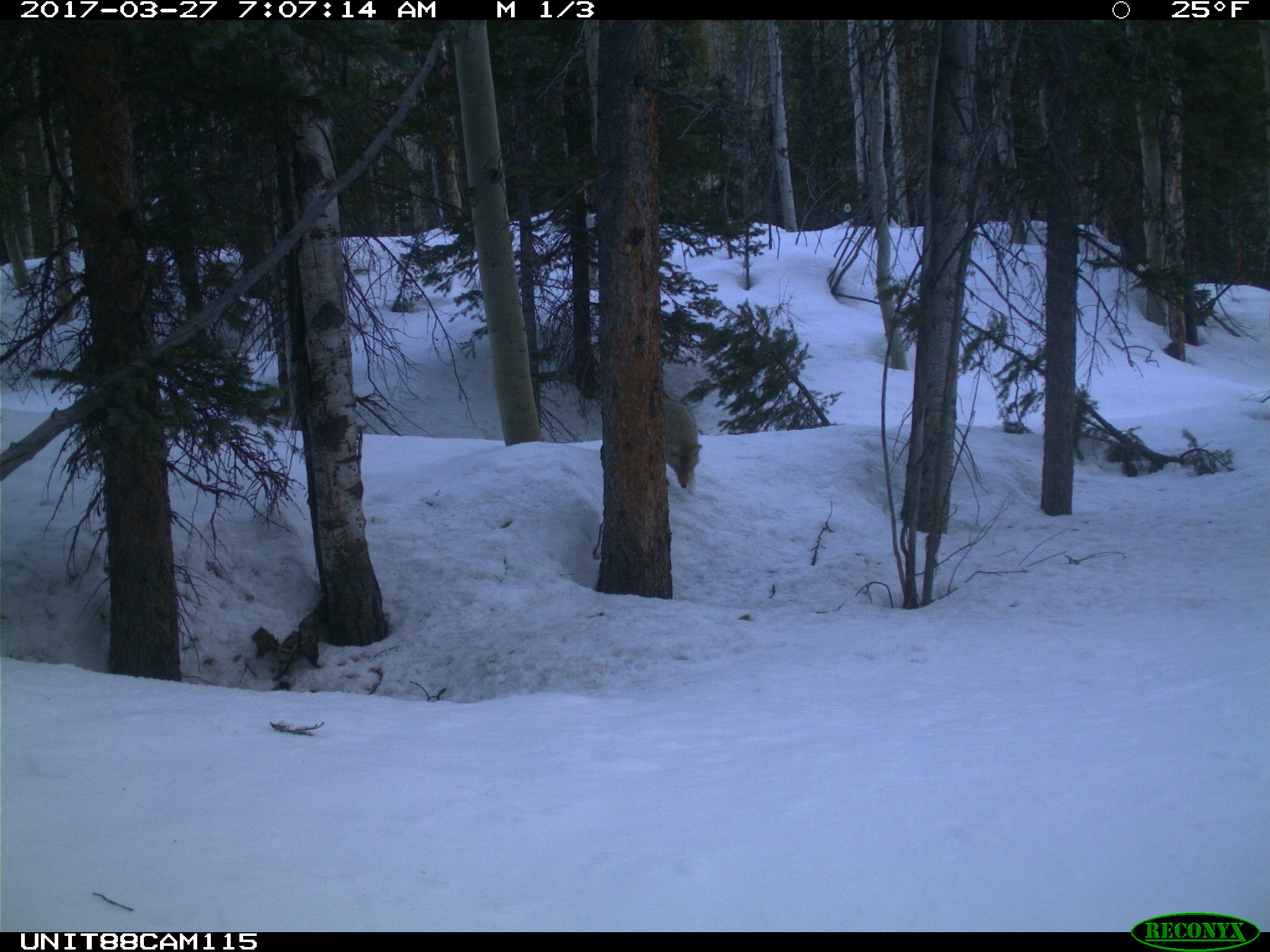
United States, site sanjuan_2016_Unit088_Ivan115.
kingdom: Animalia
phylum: Chordata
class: Mammalia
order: Carnivora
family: Canidae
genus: Canis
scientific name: Canis latrans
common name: coyote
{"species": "Canis latrans (coyote)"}